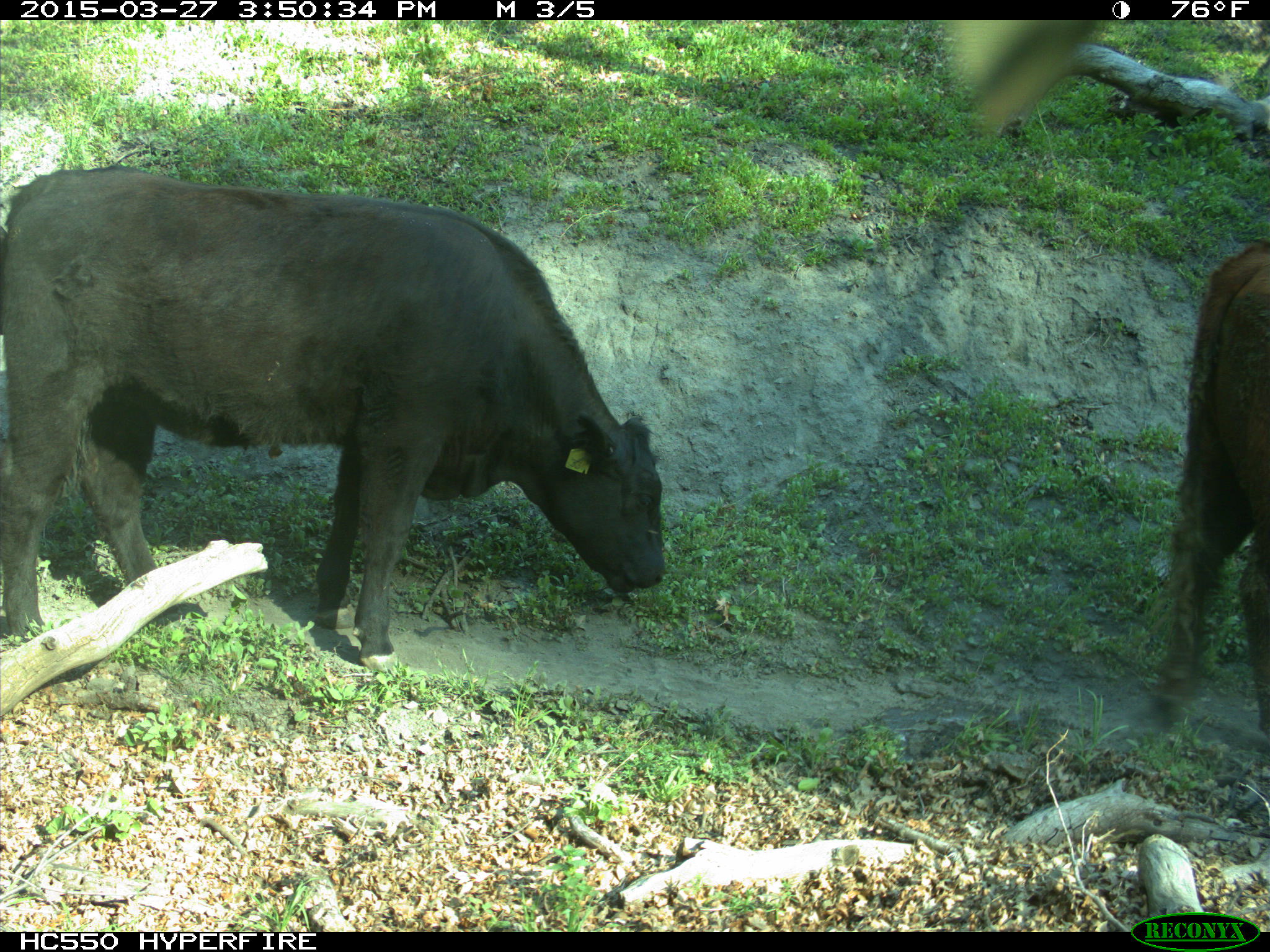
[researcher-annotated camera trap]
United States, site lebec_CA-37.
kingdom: Animalia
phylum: Chordata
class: Mammalia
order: Artiodactyla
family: Bovidae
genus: Bos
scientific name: Bos taurus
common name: domestic cow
Bos taurus (domestic cow).